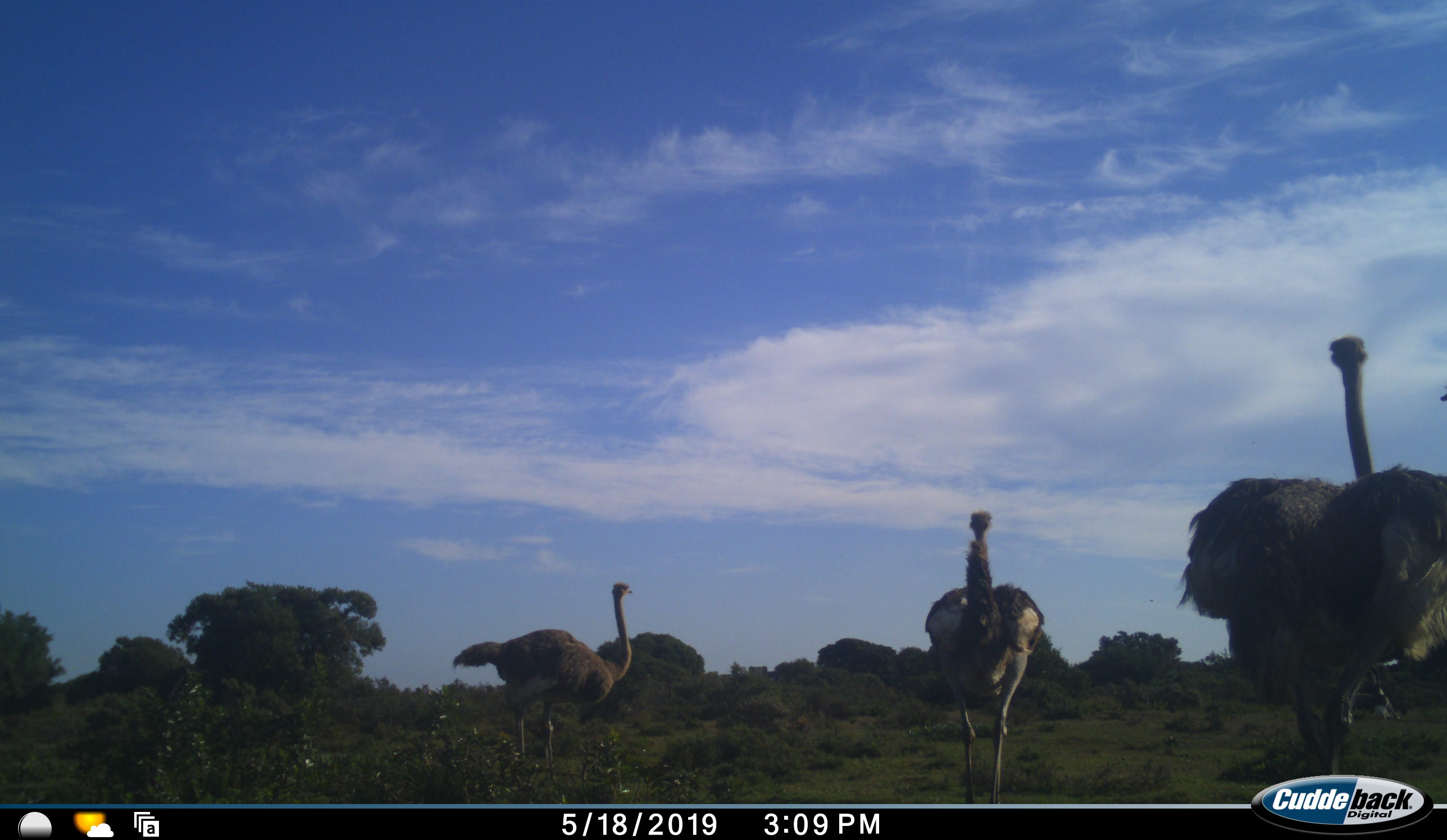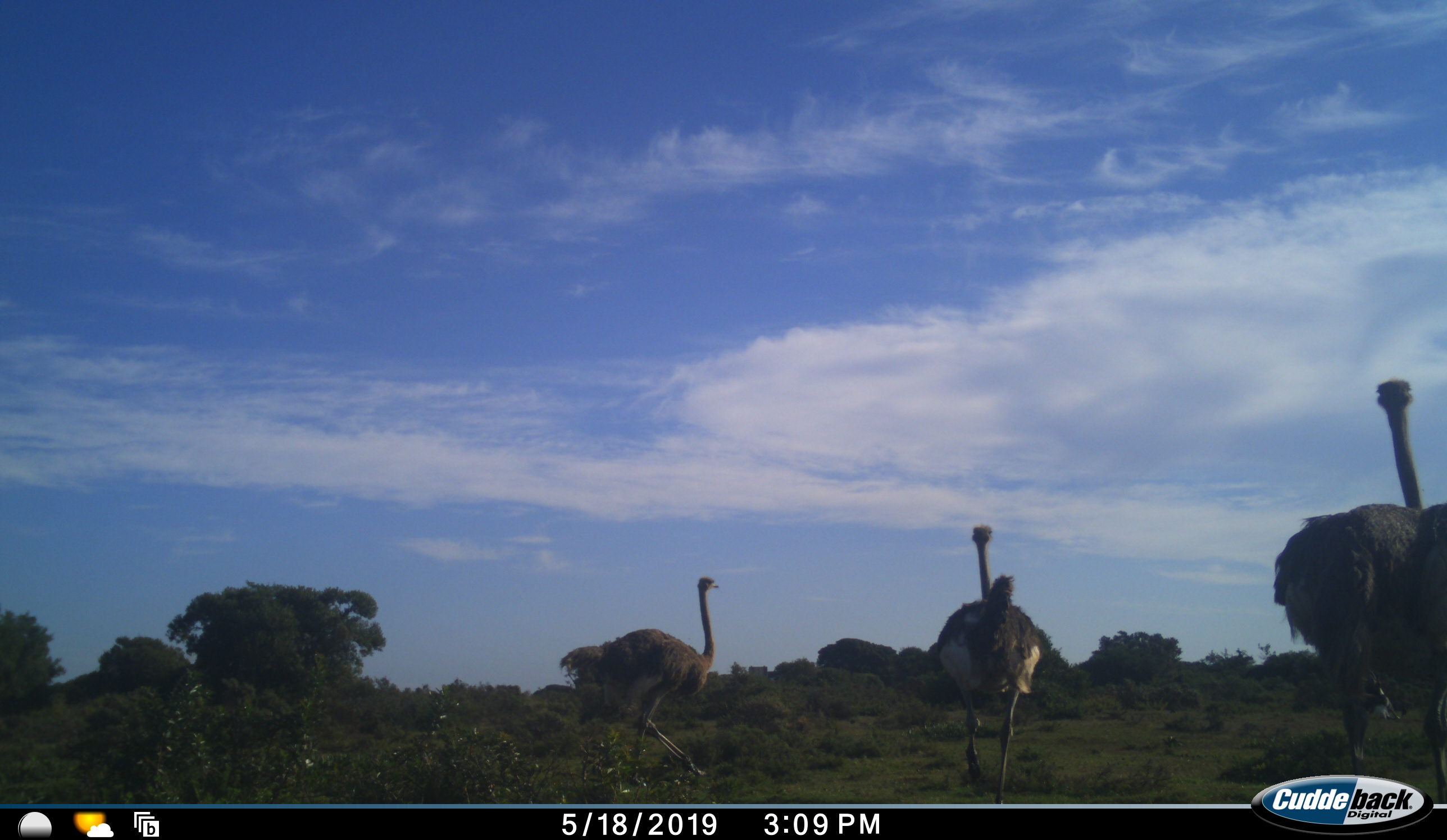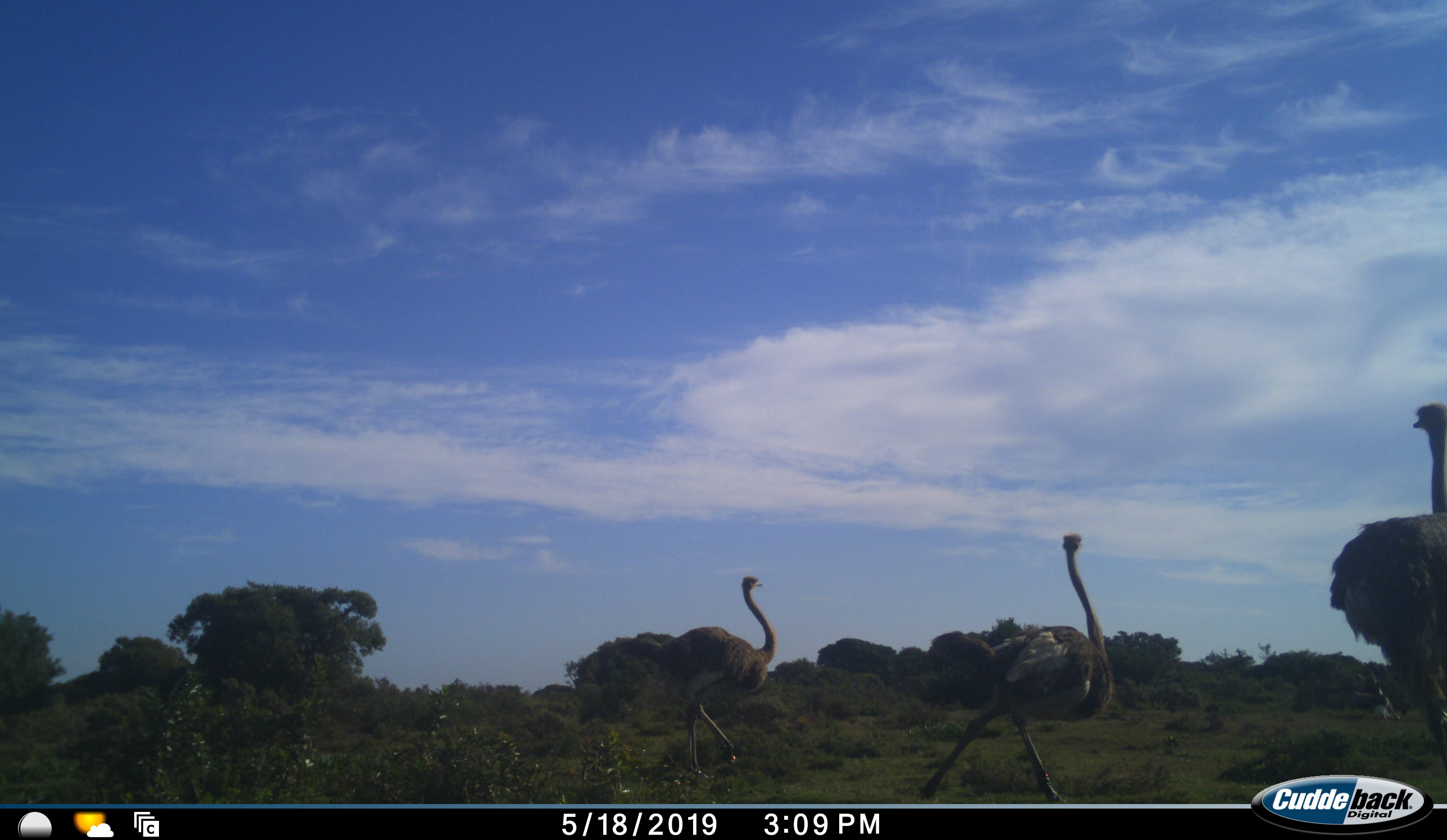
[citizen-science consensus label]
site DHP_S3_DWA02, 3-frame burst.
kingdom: Animalia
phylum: Chordata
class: Aves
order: Struthioniformes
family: Struthionidae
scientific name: Struthionidae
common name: ostrich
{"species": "ostrich (Struthionidae)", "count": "3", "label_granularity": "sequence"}